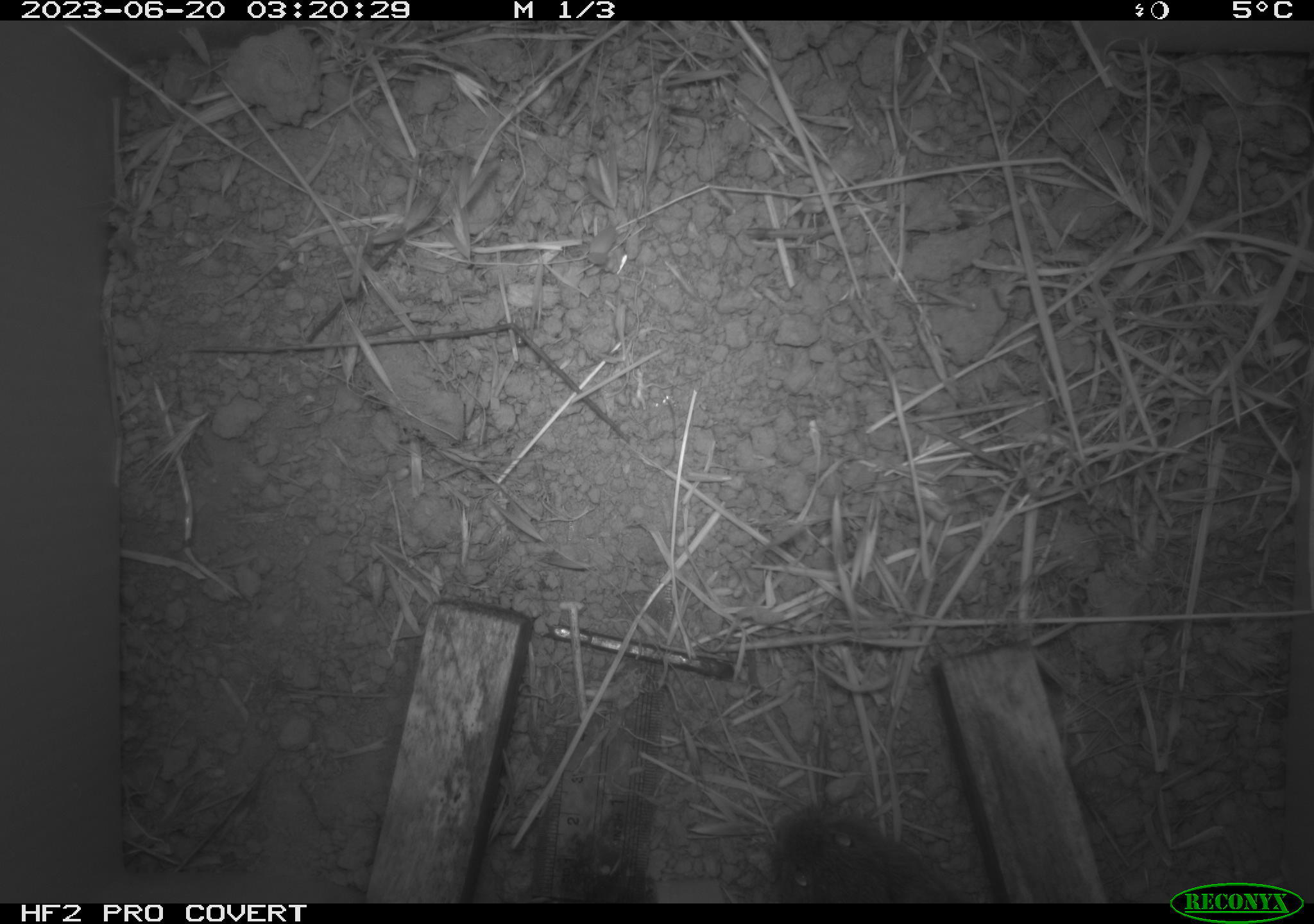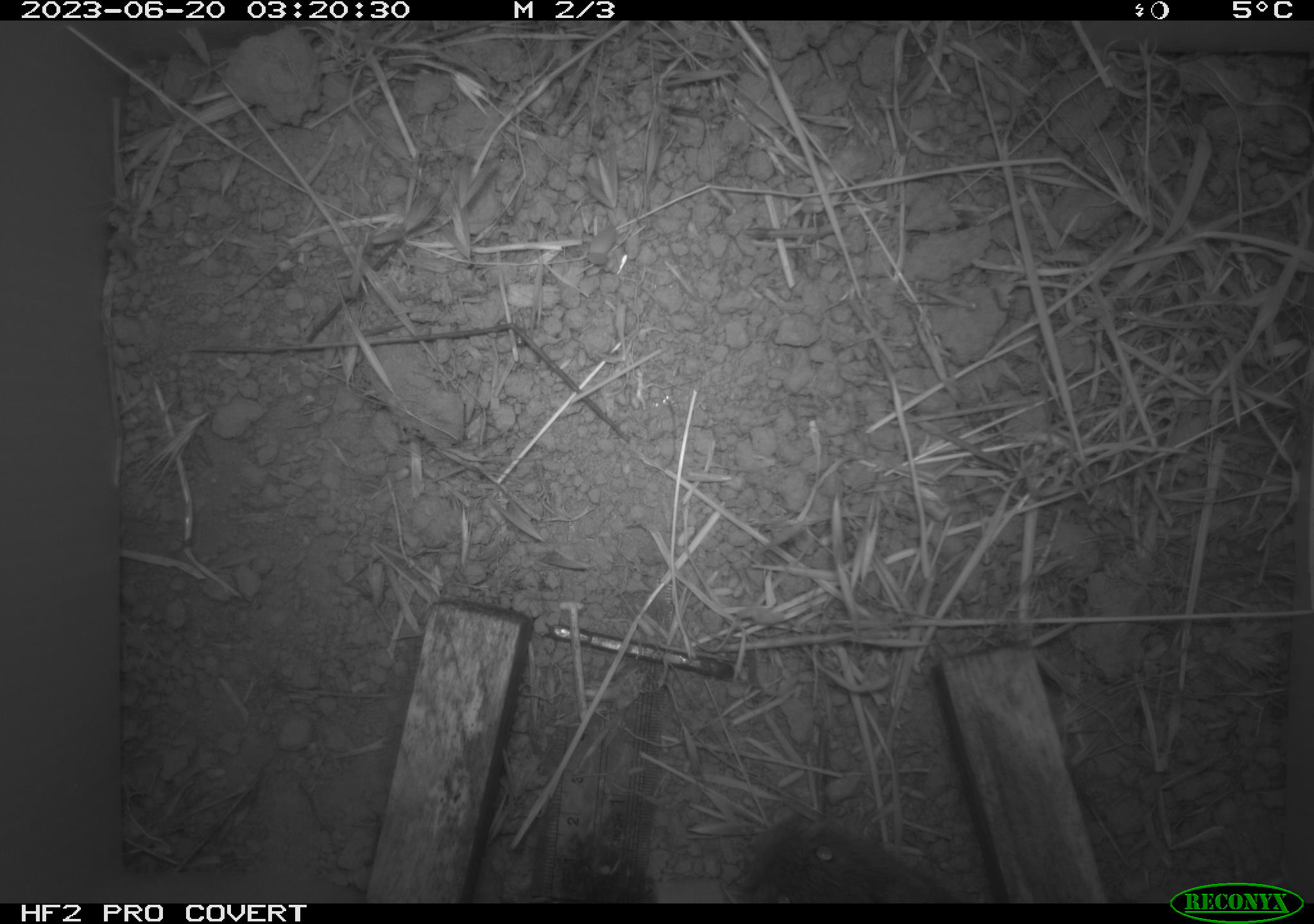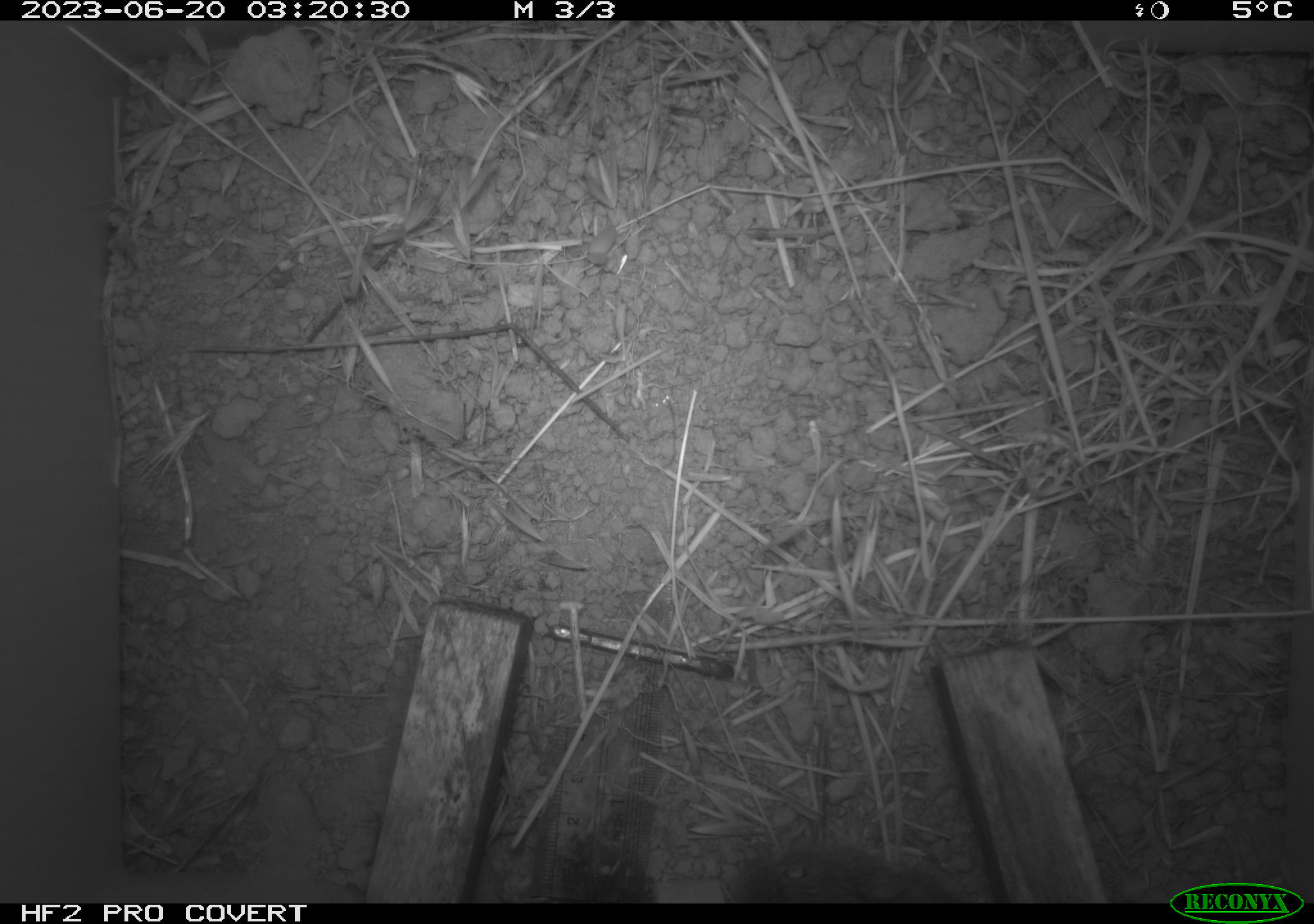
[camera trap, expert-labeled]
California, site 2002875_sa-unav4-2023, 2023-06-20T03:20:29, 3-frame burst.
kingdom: Animalia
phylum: Chordata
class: Mammalia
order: Rodentia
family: Cricetidae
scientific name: Arvicolinae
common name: voles, lemmings, and muskrats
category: arvicolinae subfamily